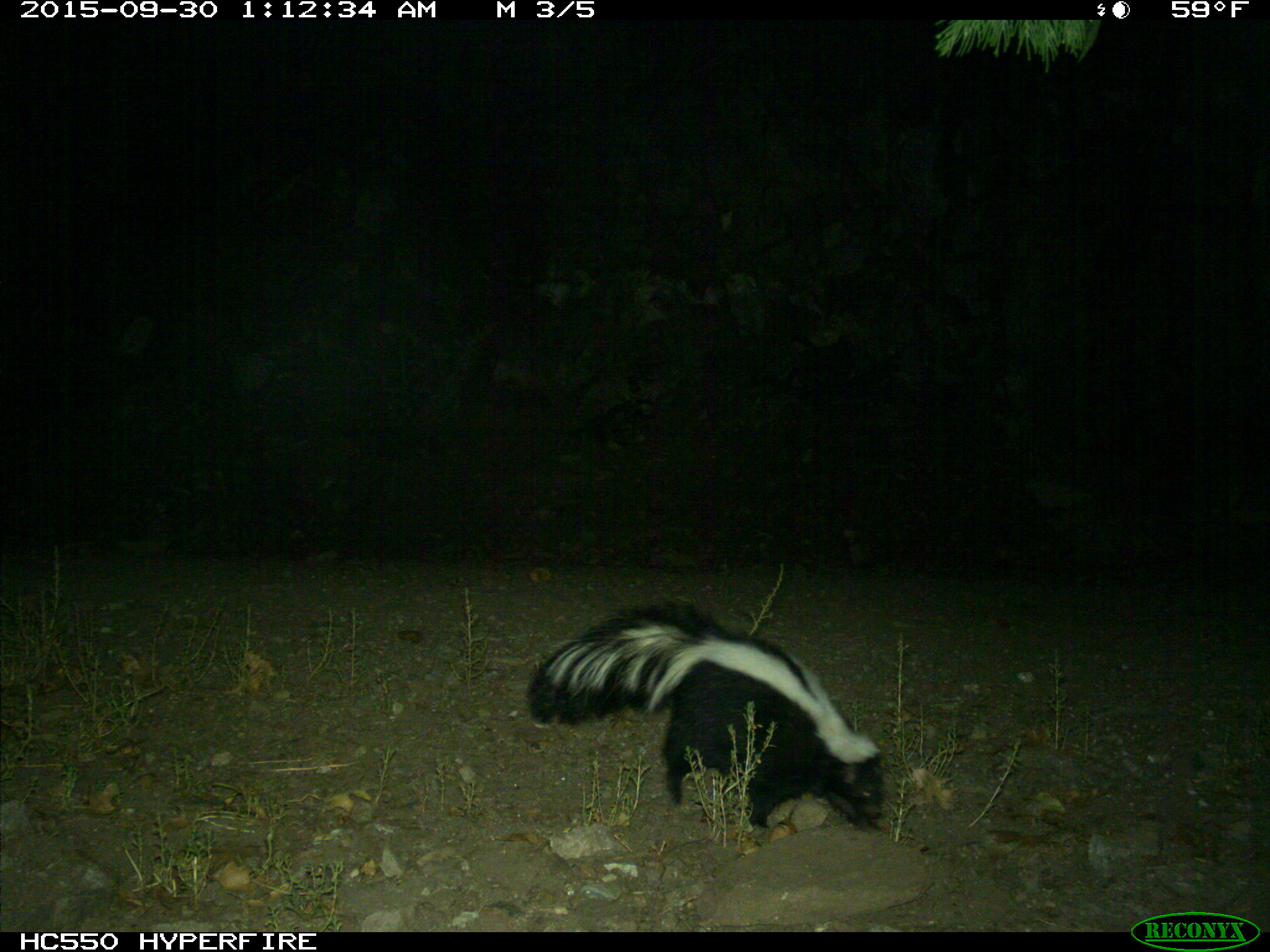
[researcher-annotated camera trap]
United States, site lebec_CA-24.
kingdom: Animalia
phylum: Chordata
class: Mammalia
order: Carnivora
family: Mephitidae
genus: Mephitis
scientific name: Mephitis mephitis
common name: striped skunk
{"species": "Mephitis mephitis (striped skunk)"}